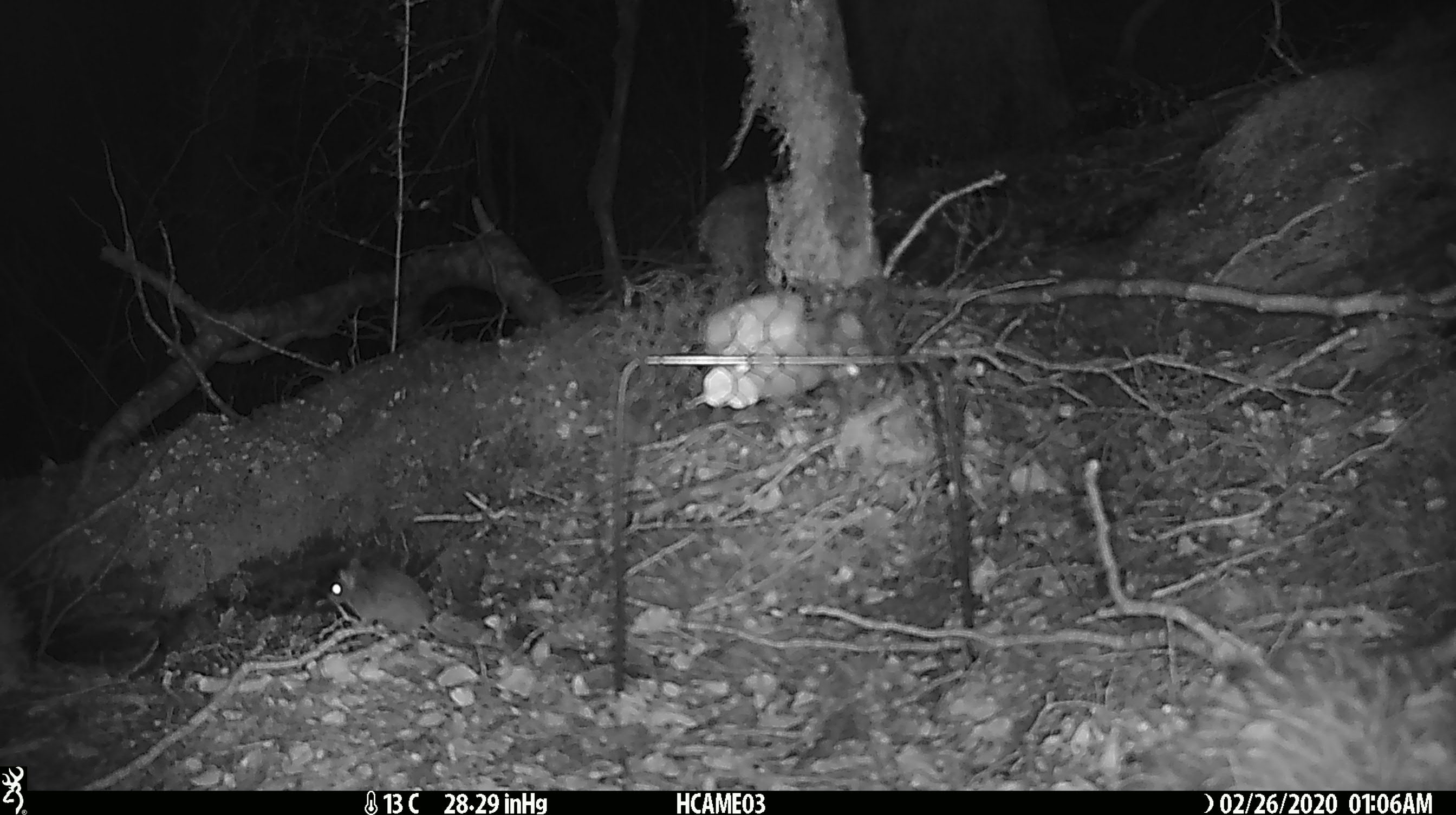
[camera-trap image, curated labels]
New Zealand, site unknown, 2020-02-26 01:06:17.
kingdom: Animalia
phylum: Chordata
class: Mammalia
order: Rodentia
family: Muridae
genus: Mus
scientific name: Mus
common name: mouse